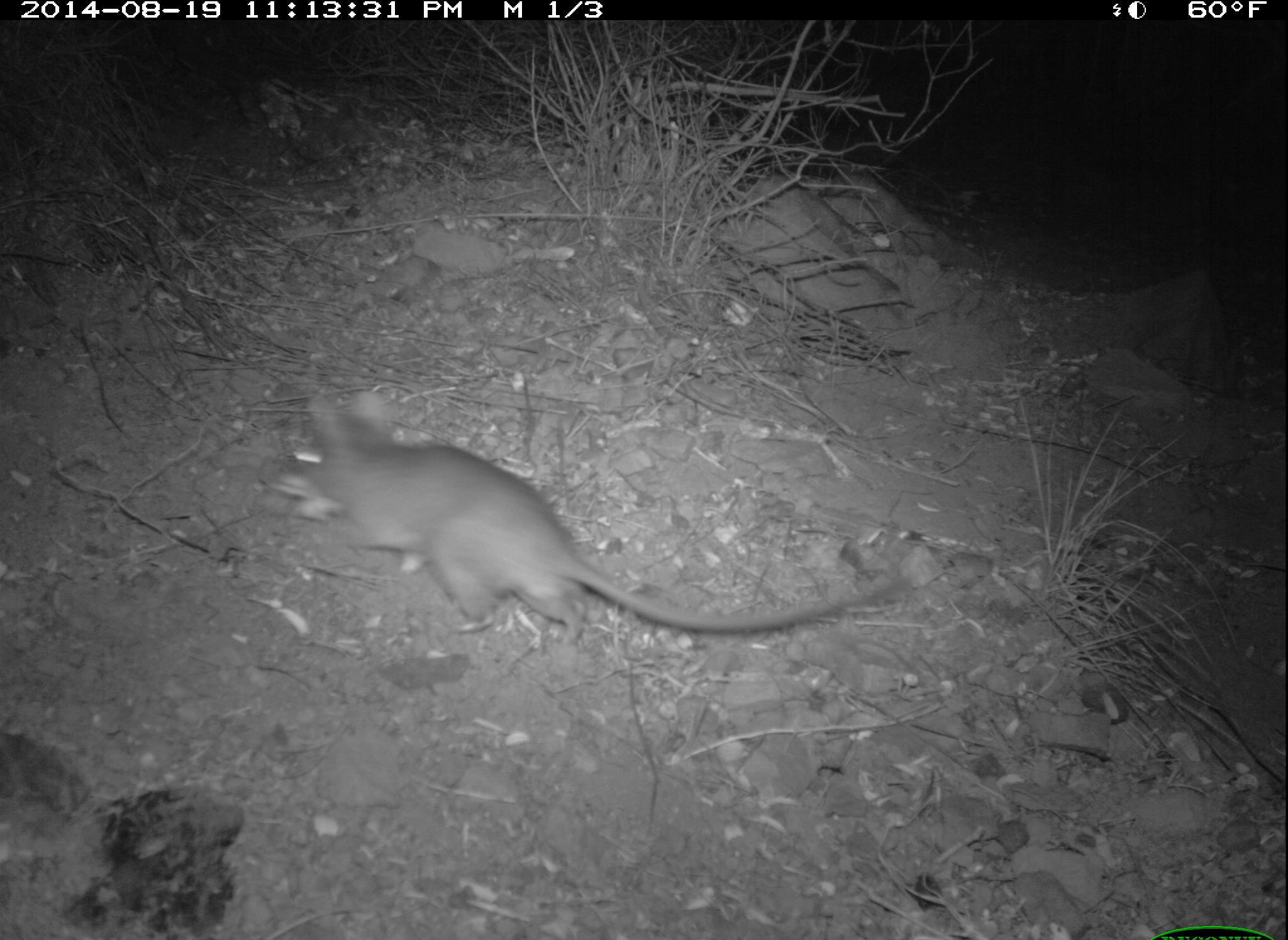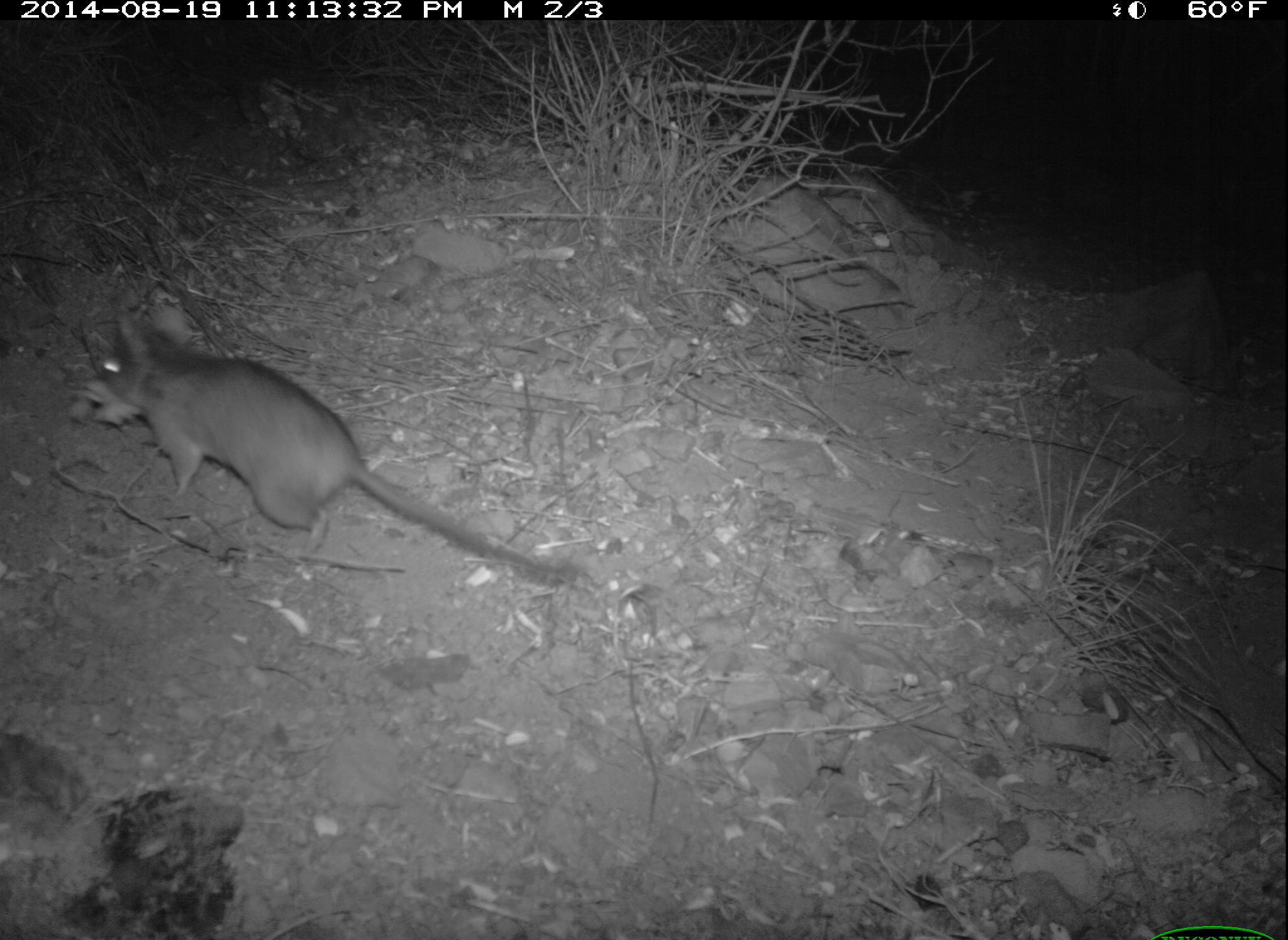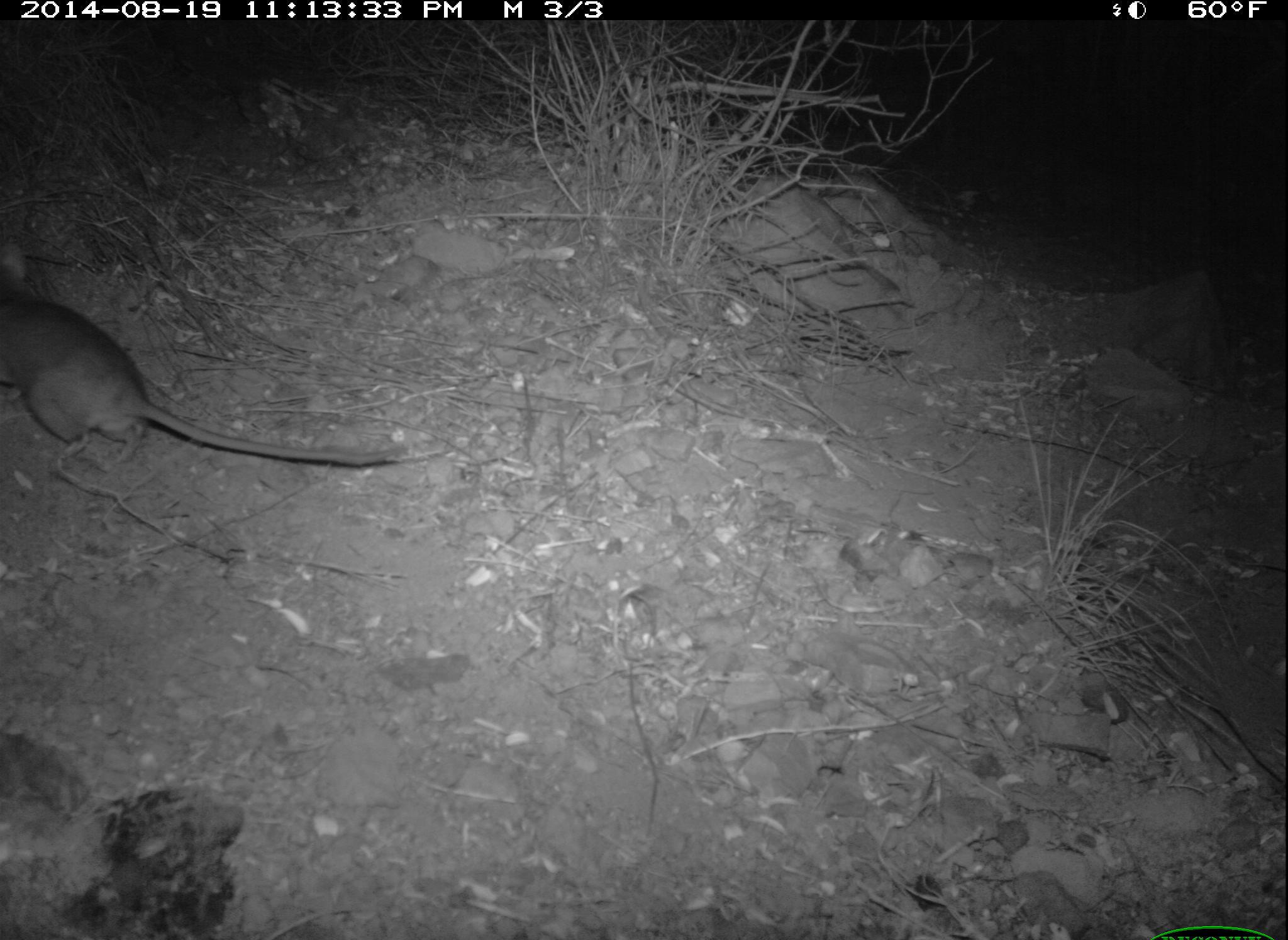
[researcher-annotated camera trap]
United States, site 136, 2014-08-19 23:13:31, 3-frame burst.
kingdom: Animalia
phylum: Chordata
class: Mammalia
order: Rodentia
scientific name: Rodentia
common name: rodent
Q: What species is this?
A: Rodent (Rodentia).